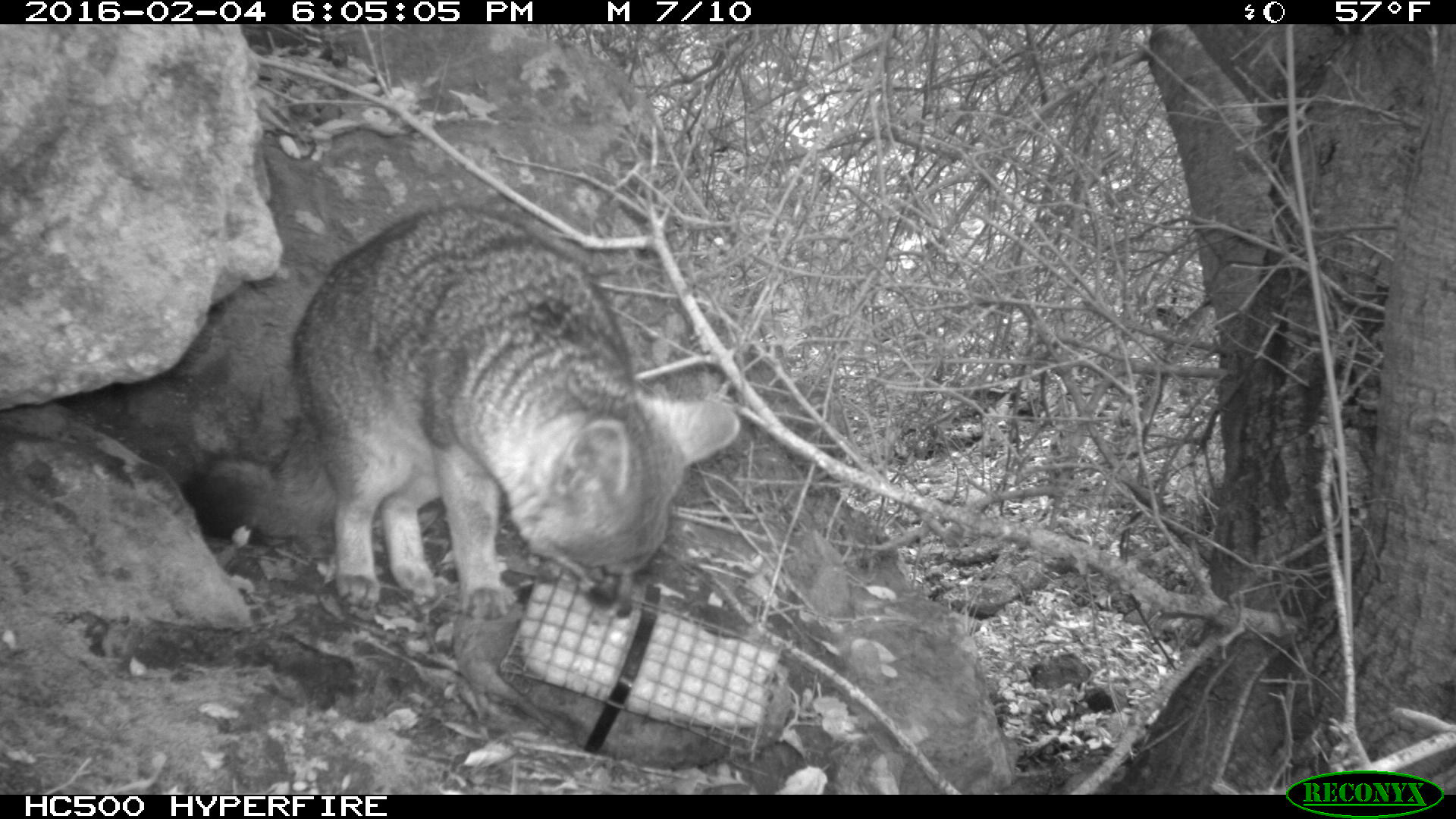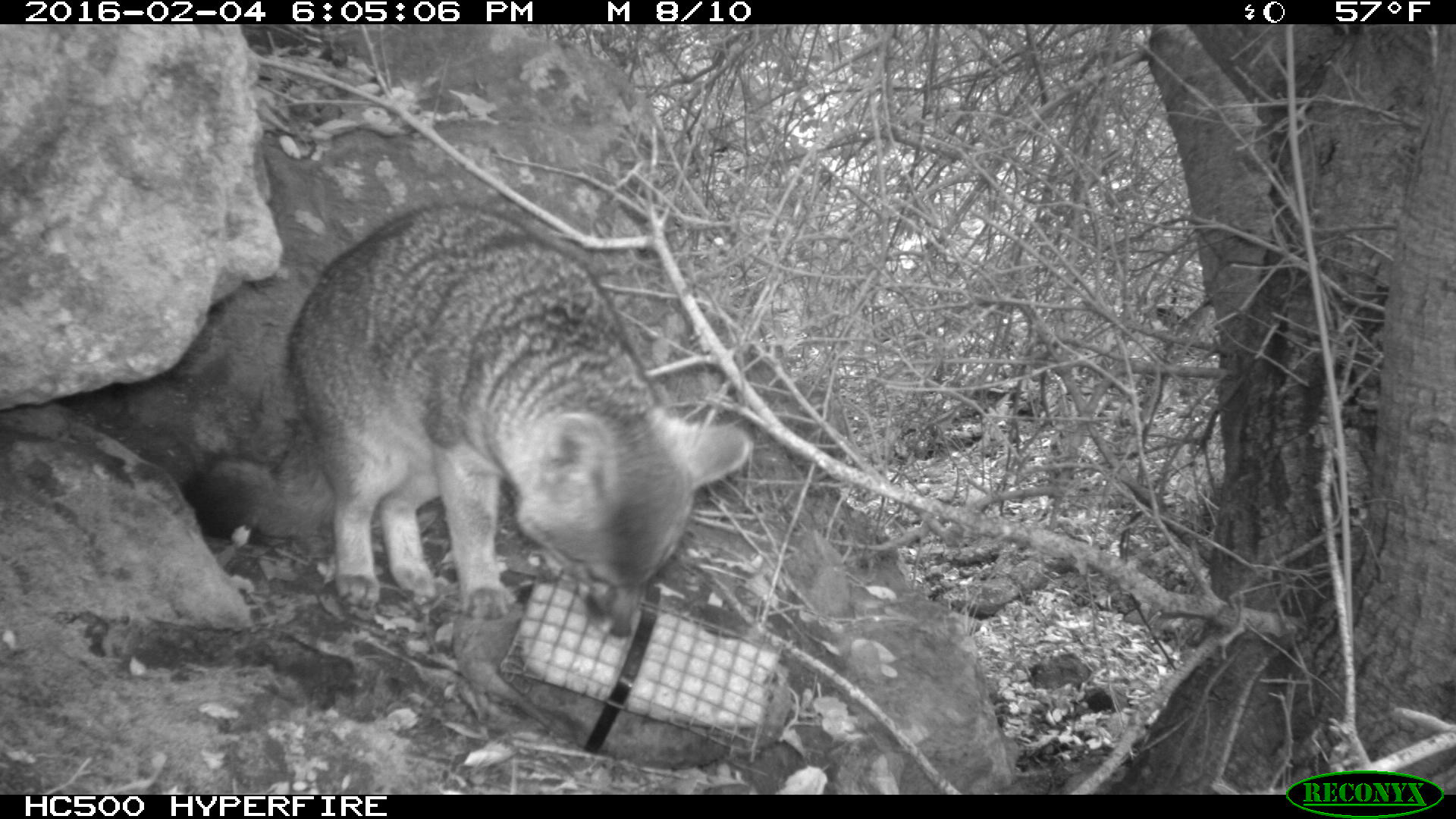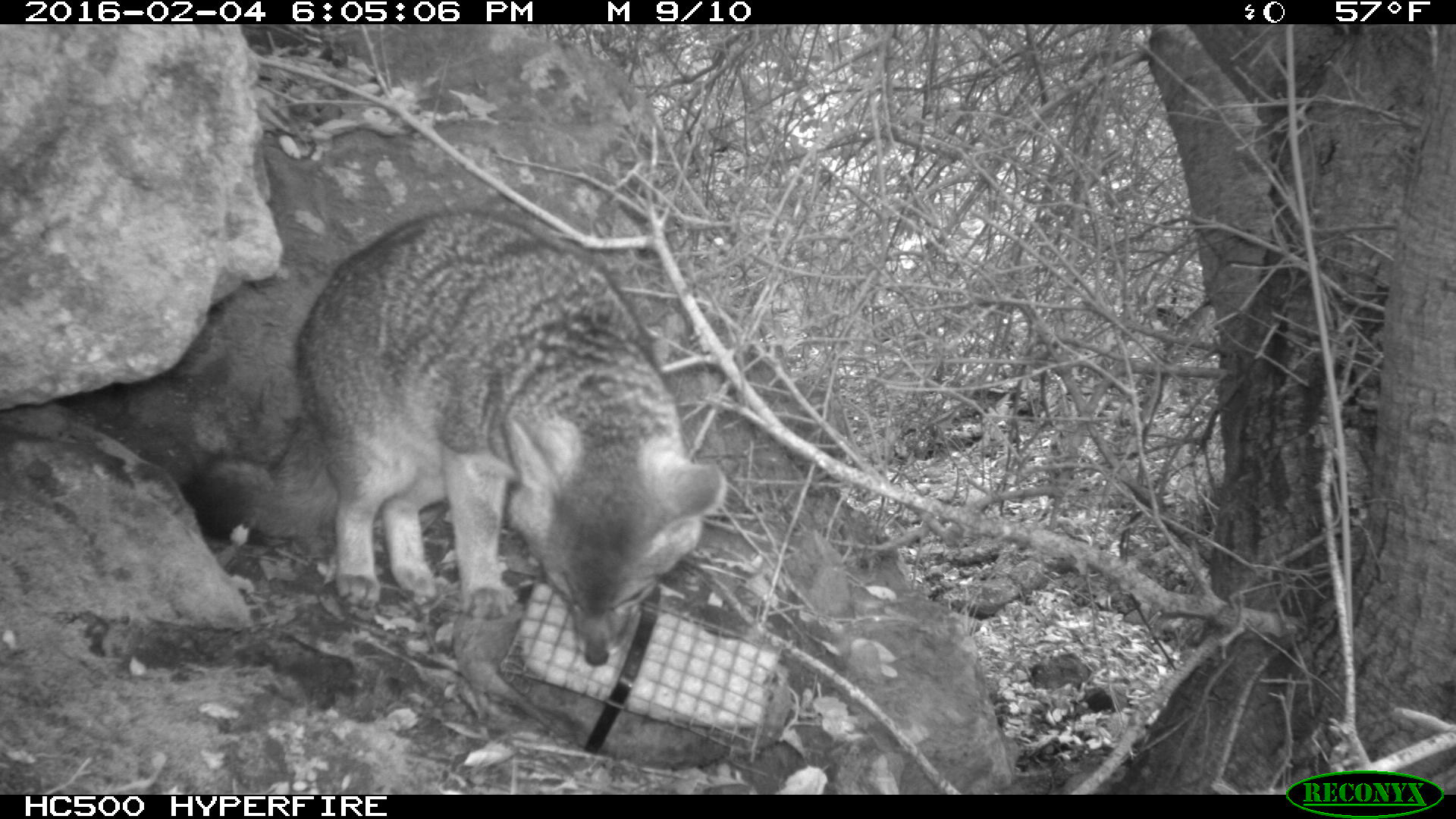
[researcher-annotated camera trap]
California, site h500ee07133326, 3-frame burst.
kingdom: Animalia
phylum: Chordata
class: Mammalia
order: Carnivora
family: Canidae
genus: Urocyon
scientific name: Urocyon littoralis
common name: island fox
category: fox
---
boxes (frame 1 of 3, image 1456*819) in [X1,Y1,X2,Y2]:
fox: [180,206,739,620]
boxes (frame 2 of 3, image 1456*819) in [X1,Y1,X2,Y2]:
fox: [181,202,751,638]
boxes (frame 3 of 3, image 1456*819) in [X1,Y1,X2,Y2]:
fox: [177,202,727,667]